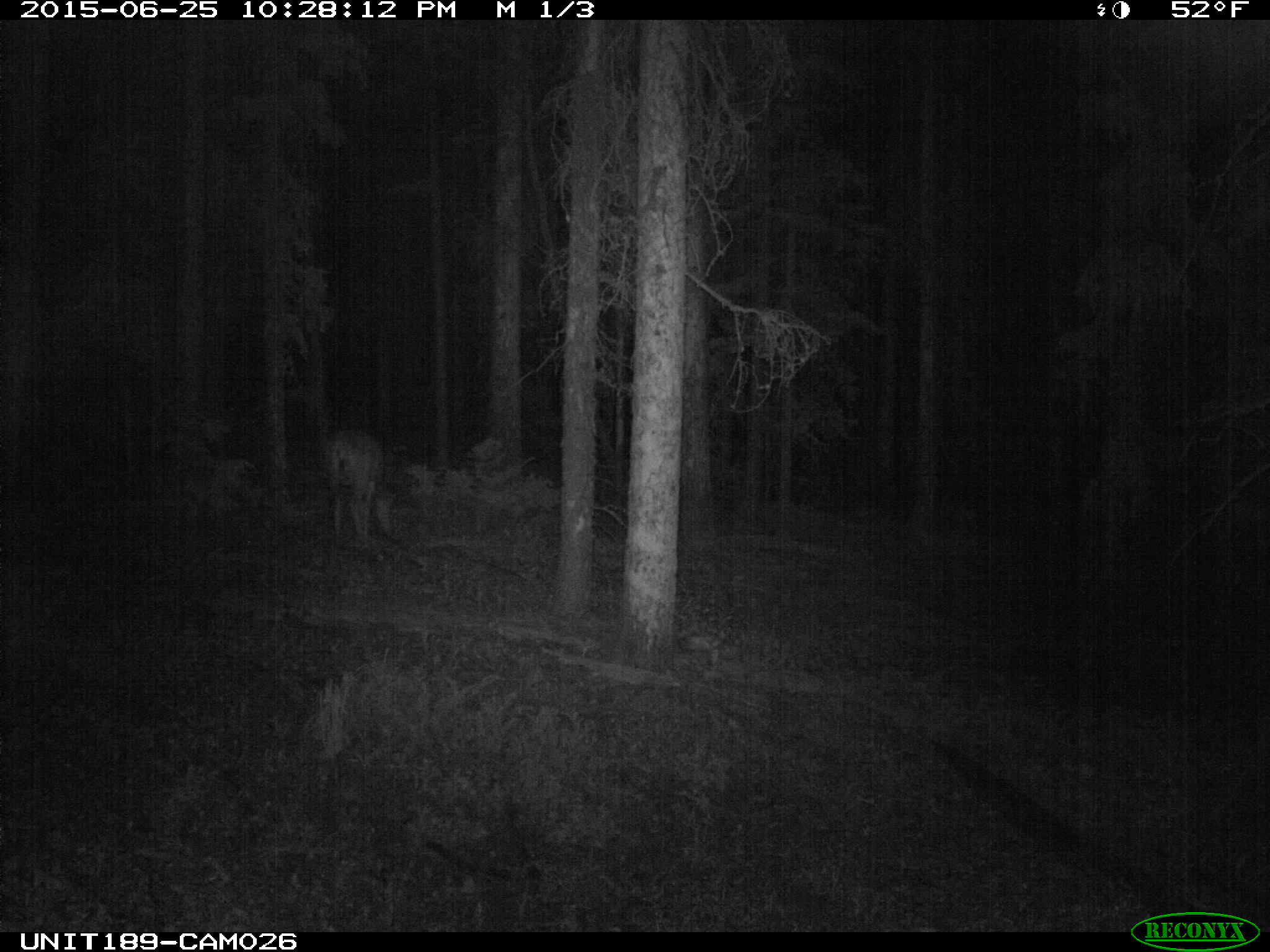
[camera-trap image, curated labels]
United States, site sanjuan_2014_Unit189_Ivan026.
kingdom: Animalia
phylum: Chordata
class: Mammalia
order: Artiodactyla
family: Cervidae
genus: Odocoileus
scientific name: Odocoileus hemionus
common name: mule deer